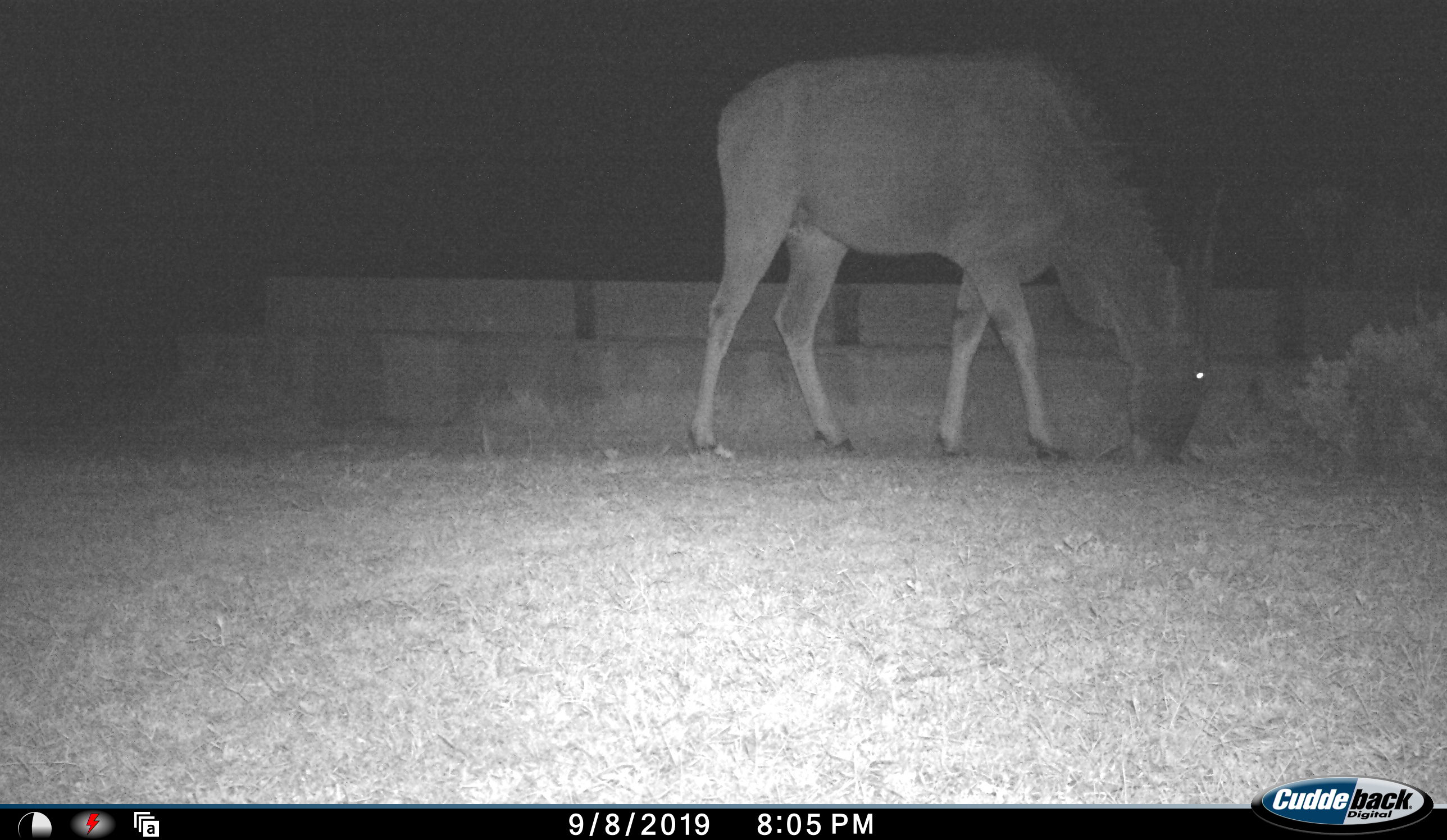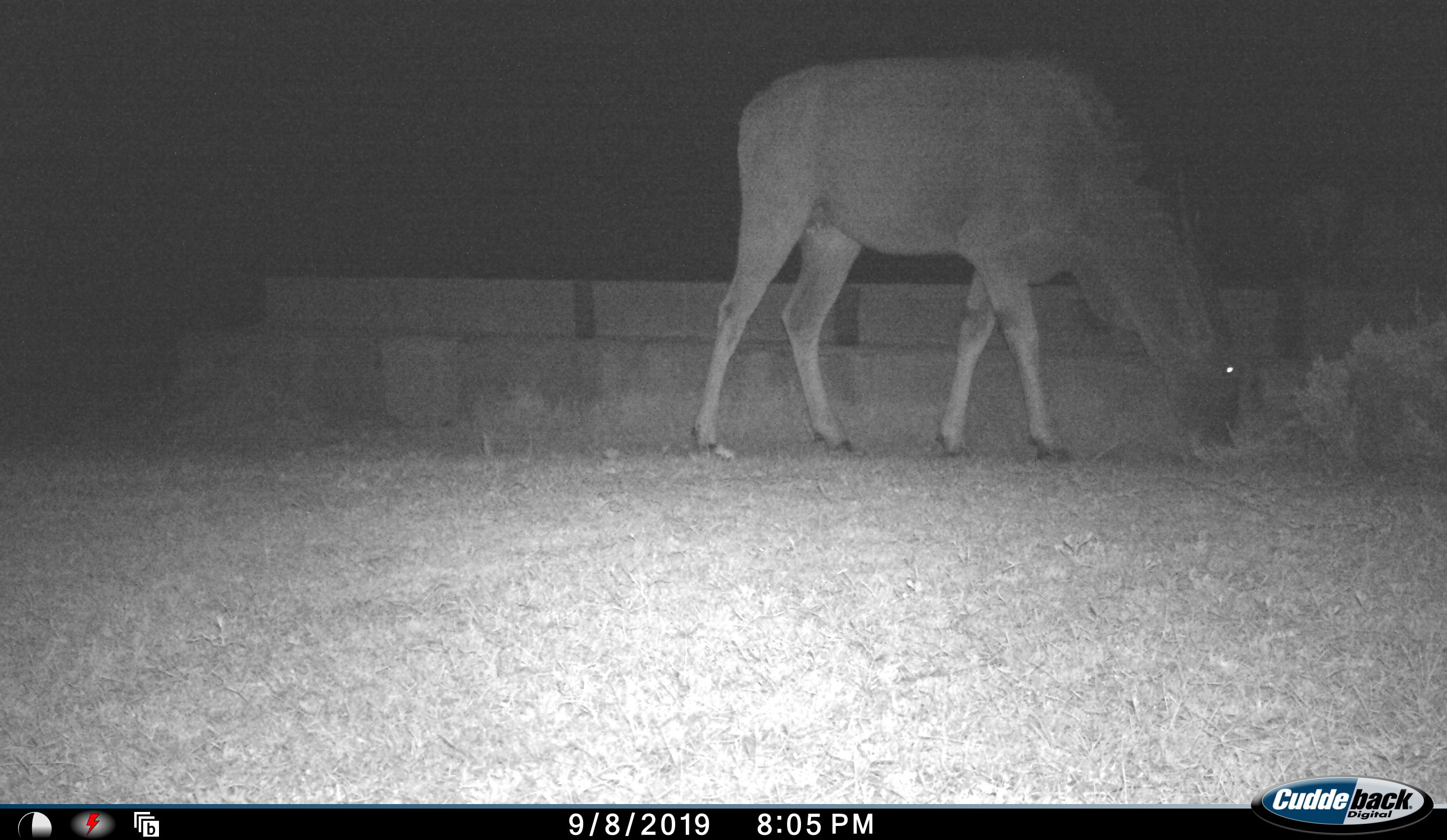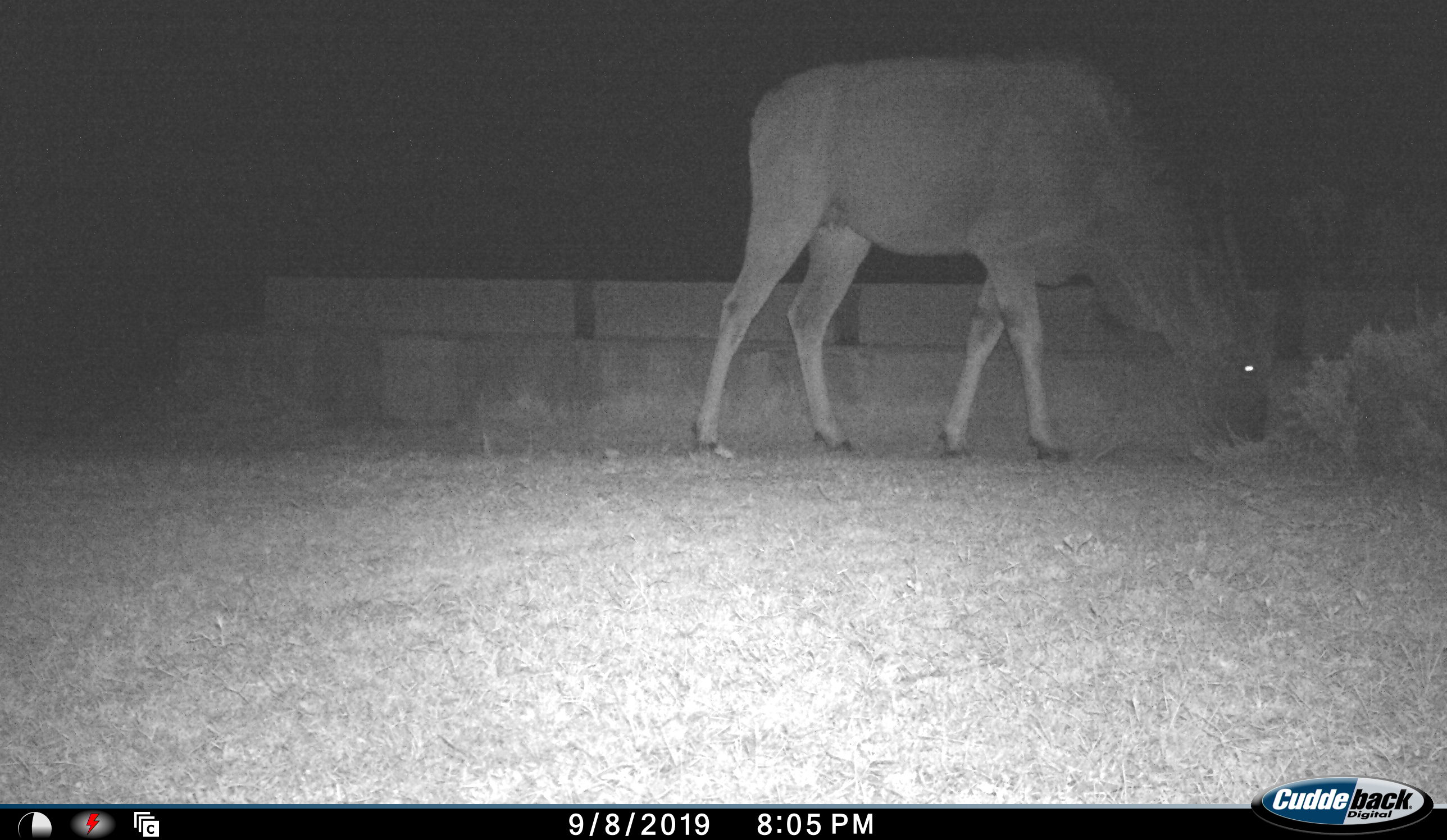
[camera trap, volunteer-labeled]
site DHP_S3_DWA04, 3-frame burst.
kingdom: Animalia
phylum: Chordata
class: Mammalia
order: Artiodactyla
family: Bovidae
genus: Tragelaphus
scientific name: Tragelaphus oryx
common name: eland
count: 1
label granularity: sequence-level